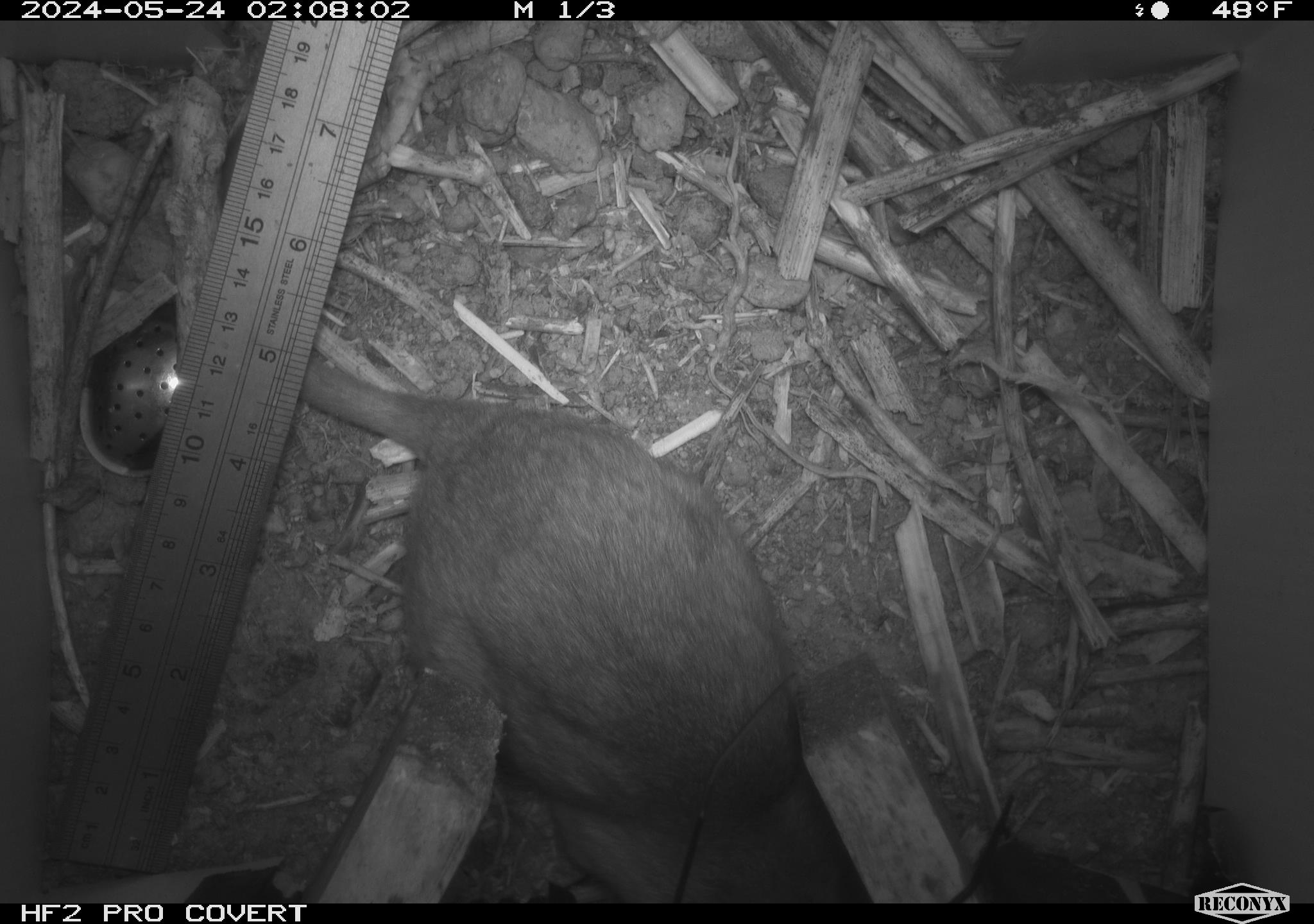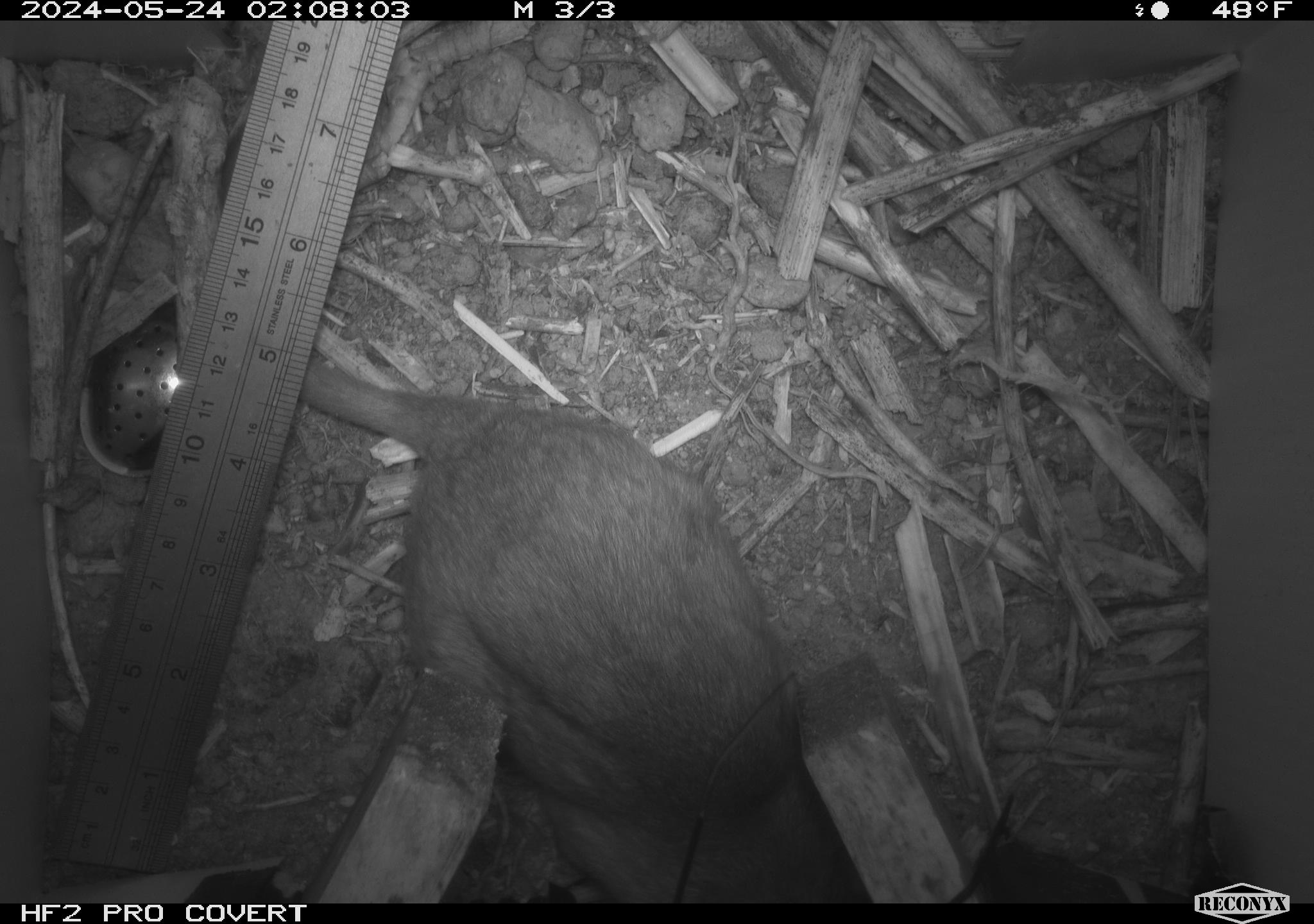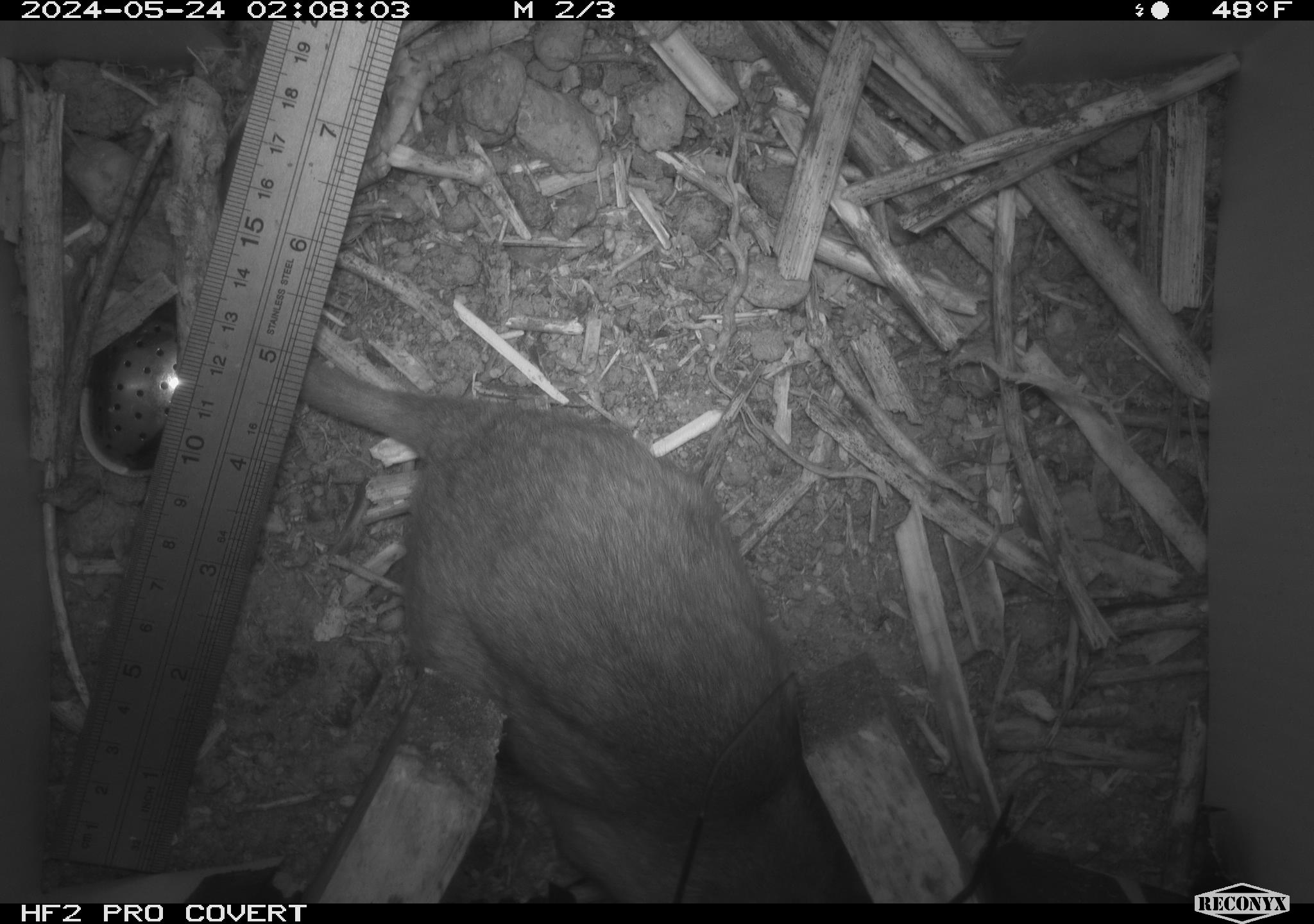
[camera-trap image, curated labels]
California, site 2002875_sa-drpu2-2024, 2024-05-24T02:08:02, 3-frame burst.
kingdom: Animalia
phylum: Chordata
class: Mammalia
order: Rodentia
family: Cricetidae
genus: Neotoma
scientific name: Neotoma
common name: pack rat or woodrat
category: neotoma species